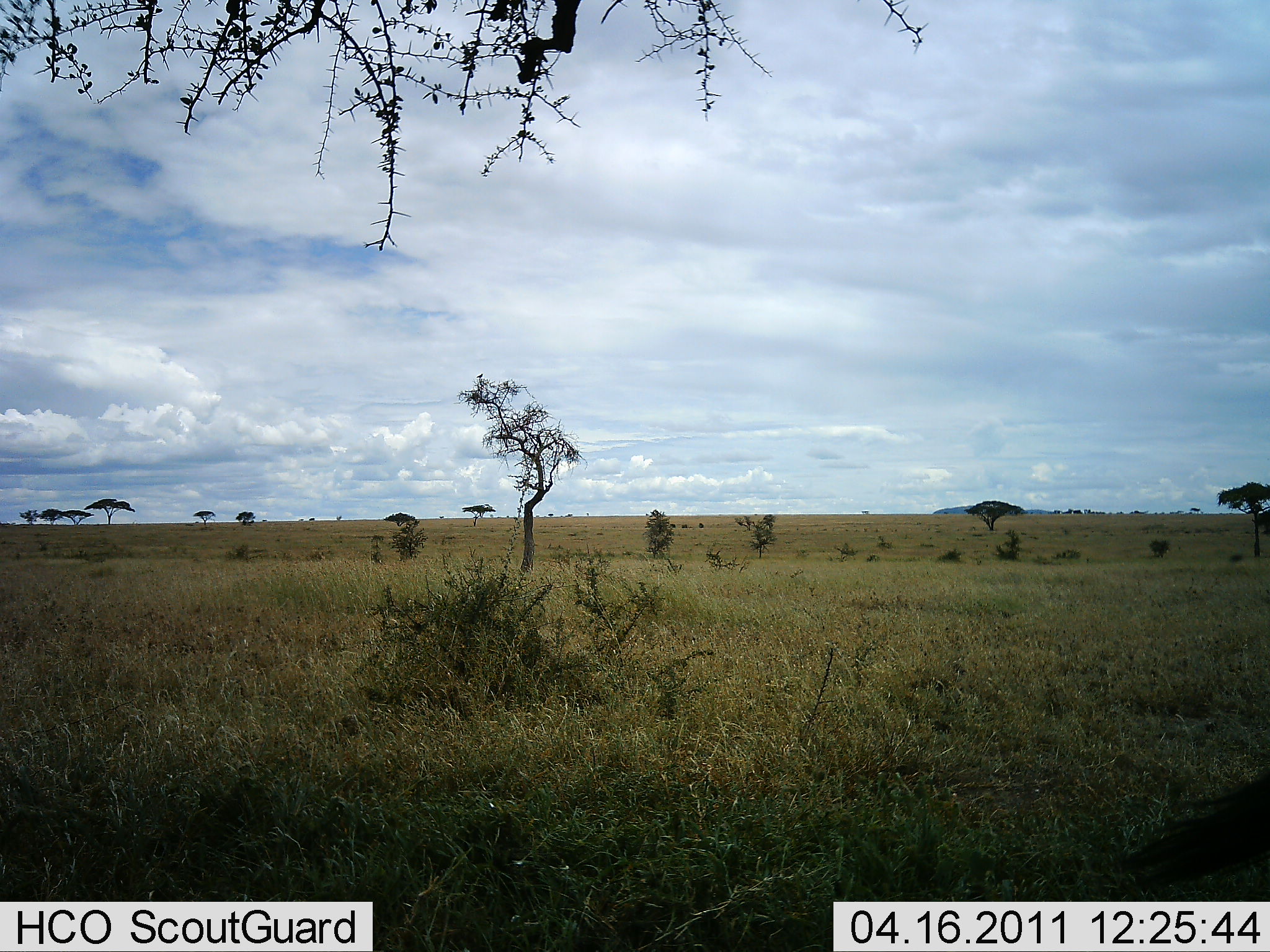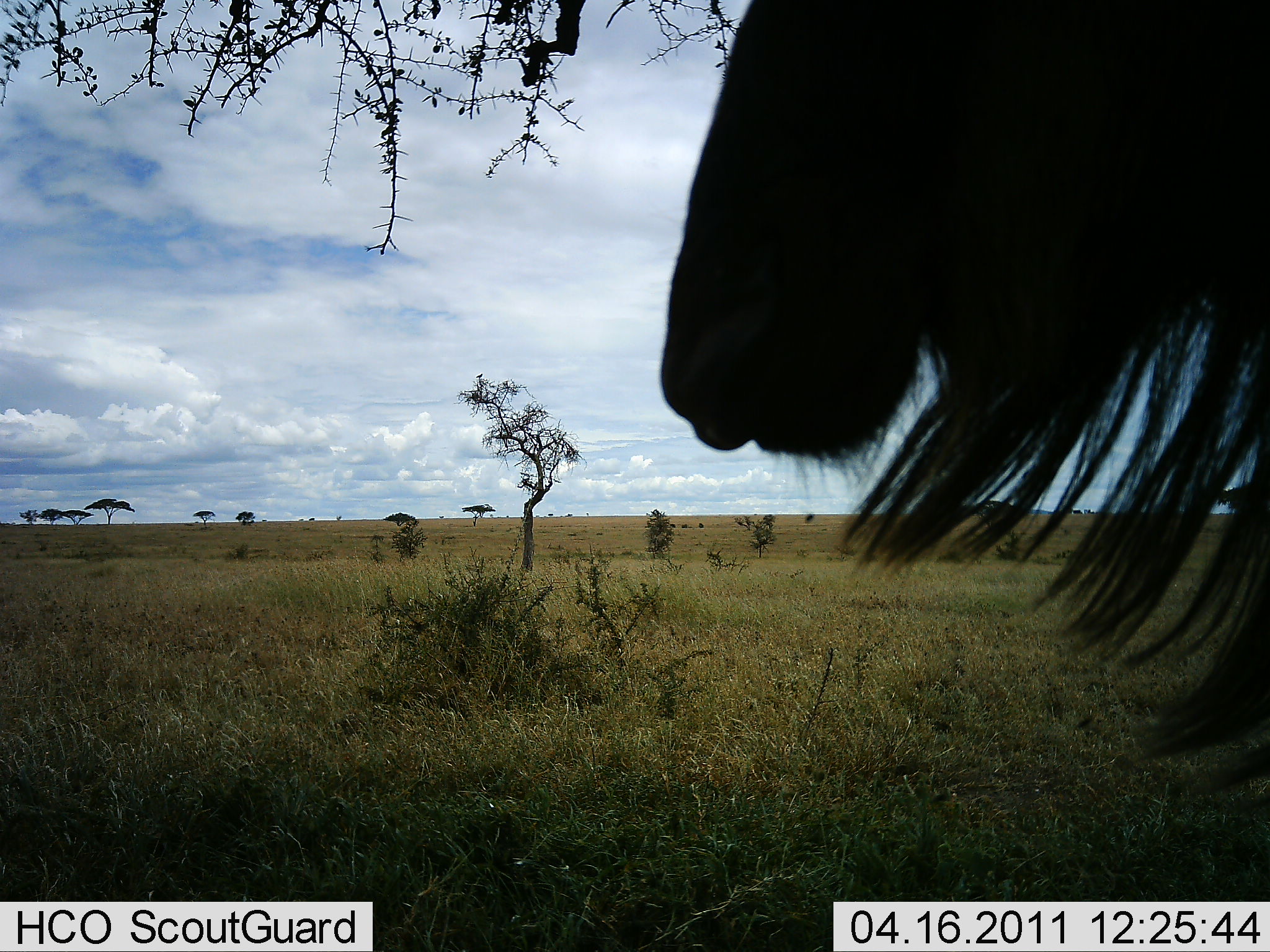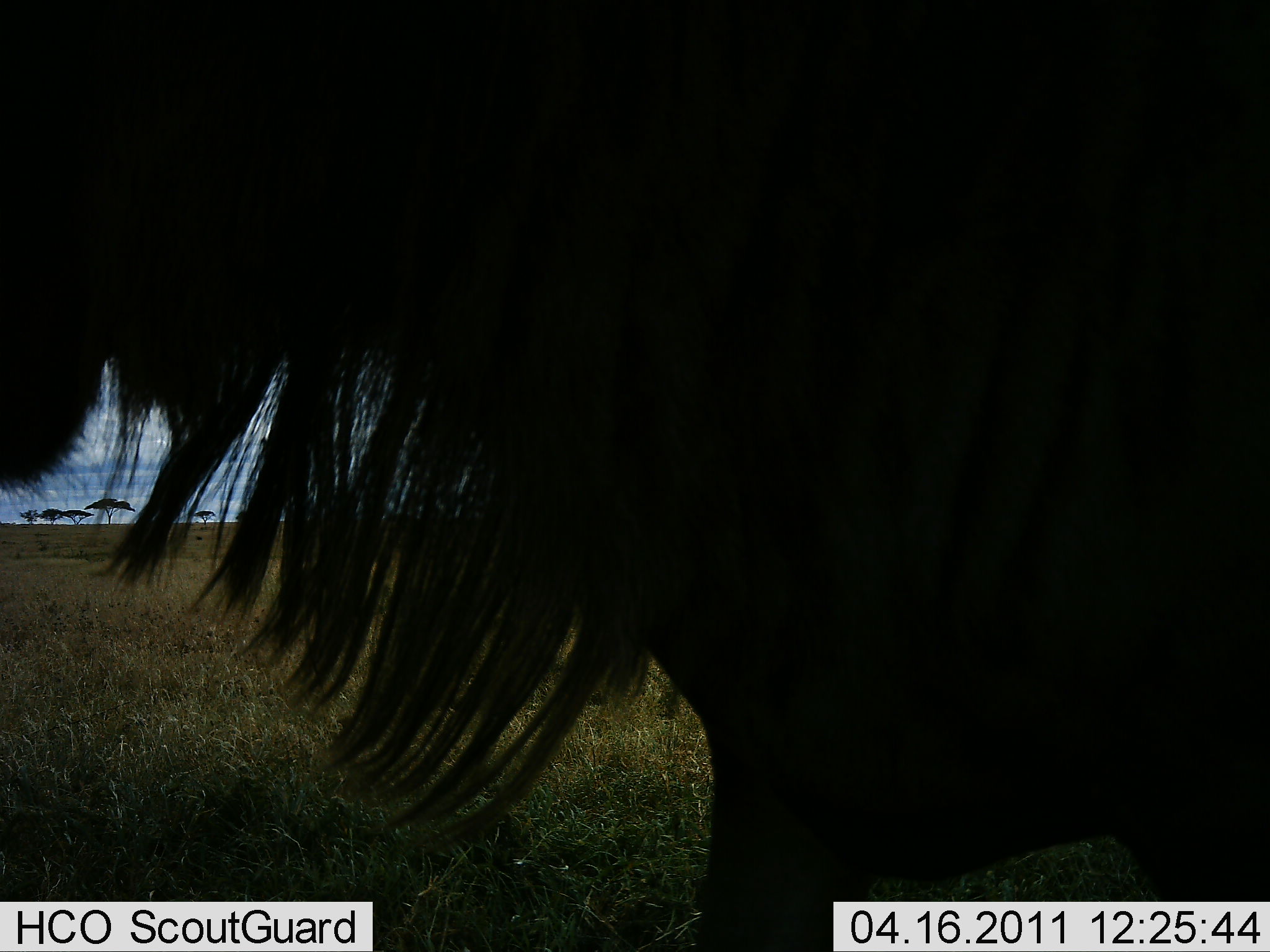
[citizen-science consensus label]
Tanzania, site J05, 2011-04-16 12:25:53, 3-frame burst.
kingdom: Animalia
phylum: Chordata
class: Mammalia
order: Artiodactyla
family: Bovidae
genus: Connochaetes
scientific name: Connochaetes taurinus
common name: blue wildebeest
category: wildebeest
Wildebeest (blue wildebeest) (Connochaetes taurinus), count 1. Behavior (volunteer vote fractions): standing 0%, resting 0%, moving 100%, interacting 0%. Young present (vote fraction): 0%. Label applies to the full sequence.